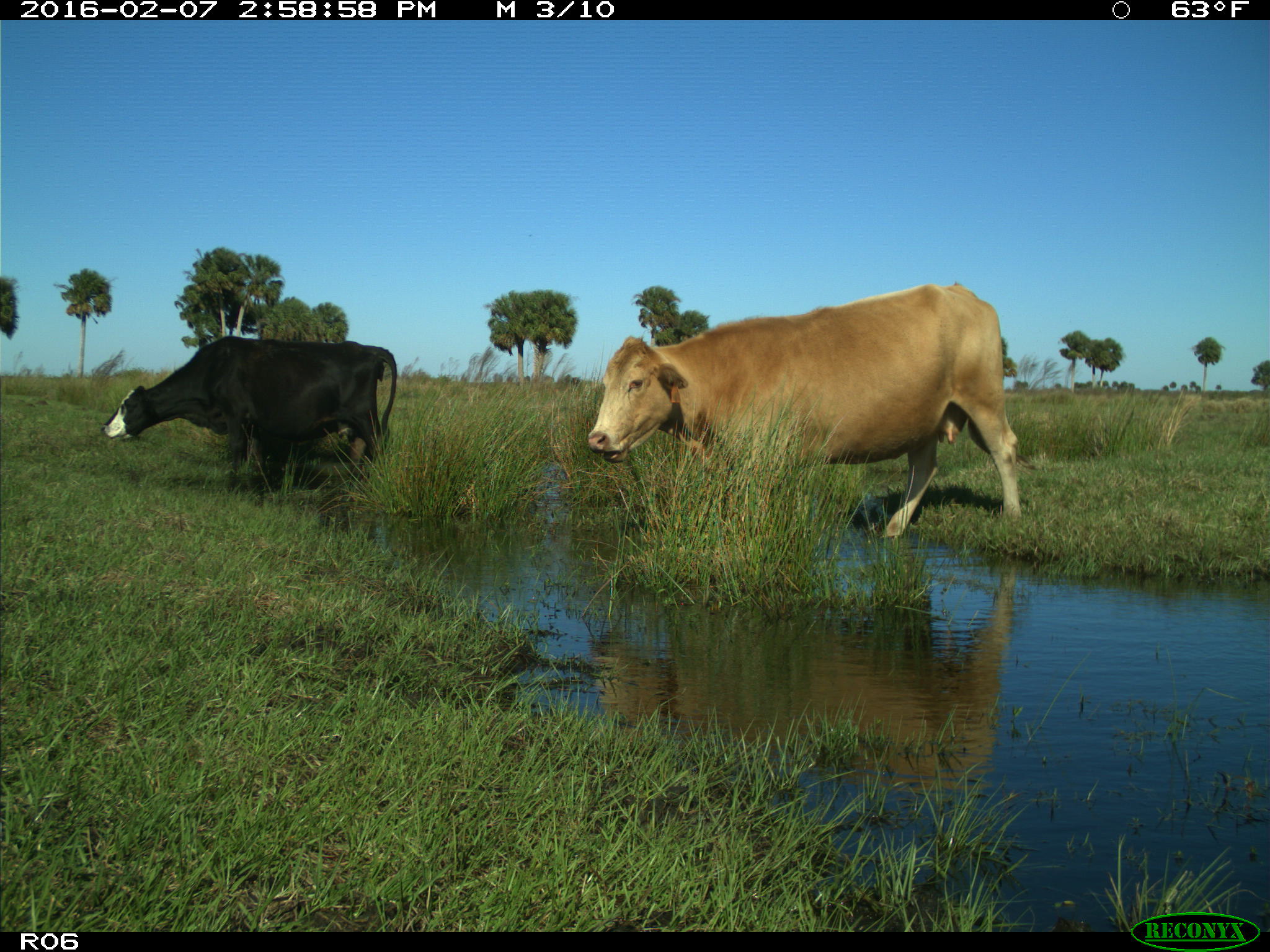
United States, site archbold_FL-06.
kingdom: Animalia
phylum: Chordata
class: Mammalia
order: Artiodactyla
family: Bovidae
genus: Bos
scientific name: Bos taurus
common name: domestic cow